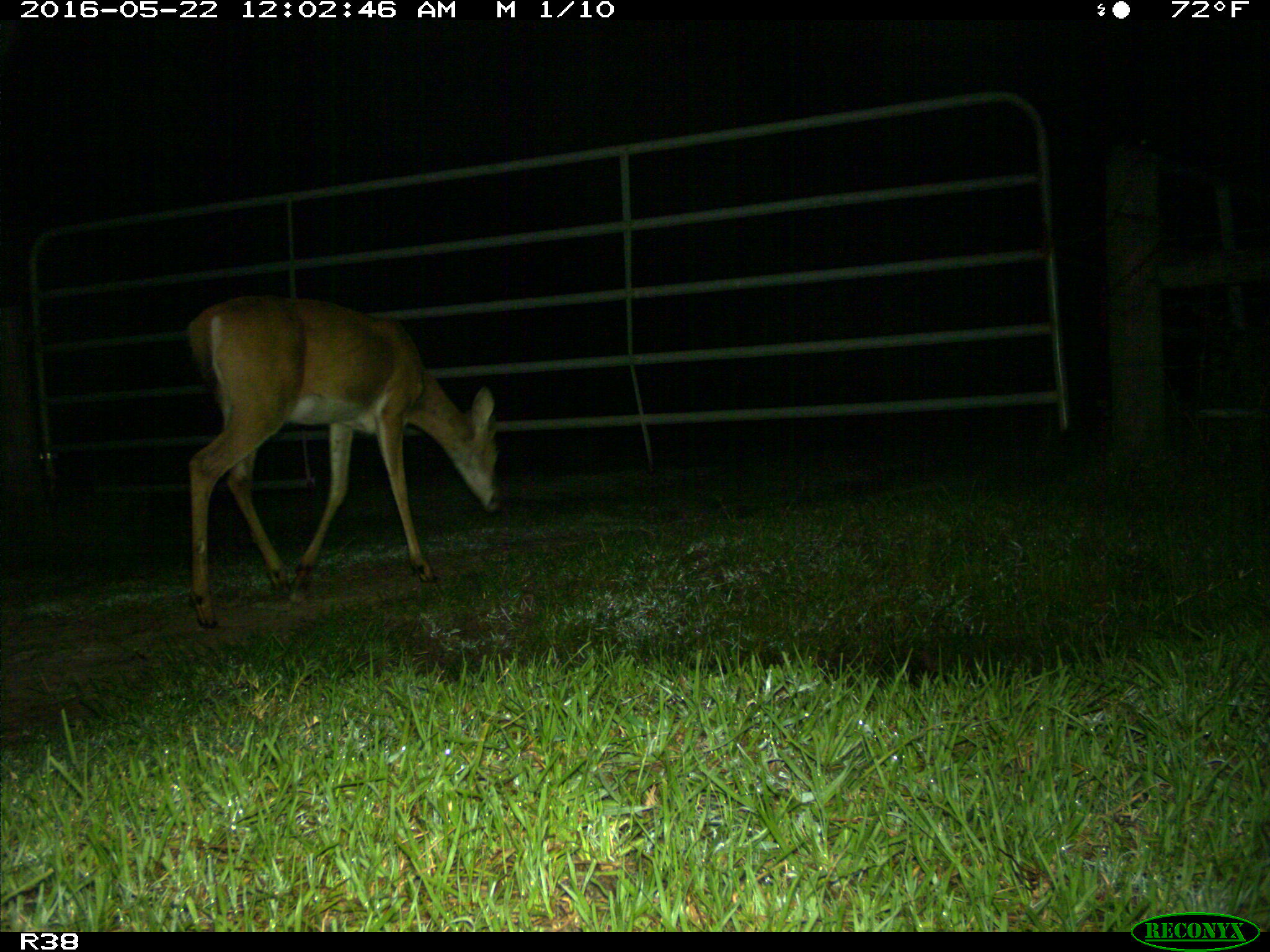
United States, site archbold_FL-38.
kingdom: Animalia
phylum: Chordata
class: Mammalia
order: Artiodactyla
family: Cervidae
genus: Odocoileus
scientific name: Odocoileus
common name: deer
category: unidentified deer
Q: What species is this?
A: Unidentified deer (deer) (Odocoileus).